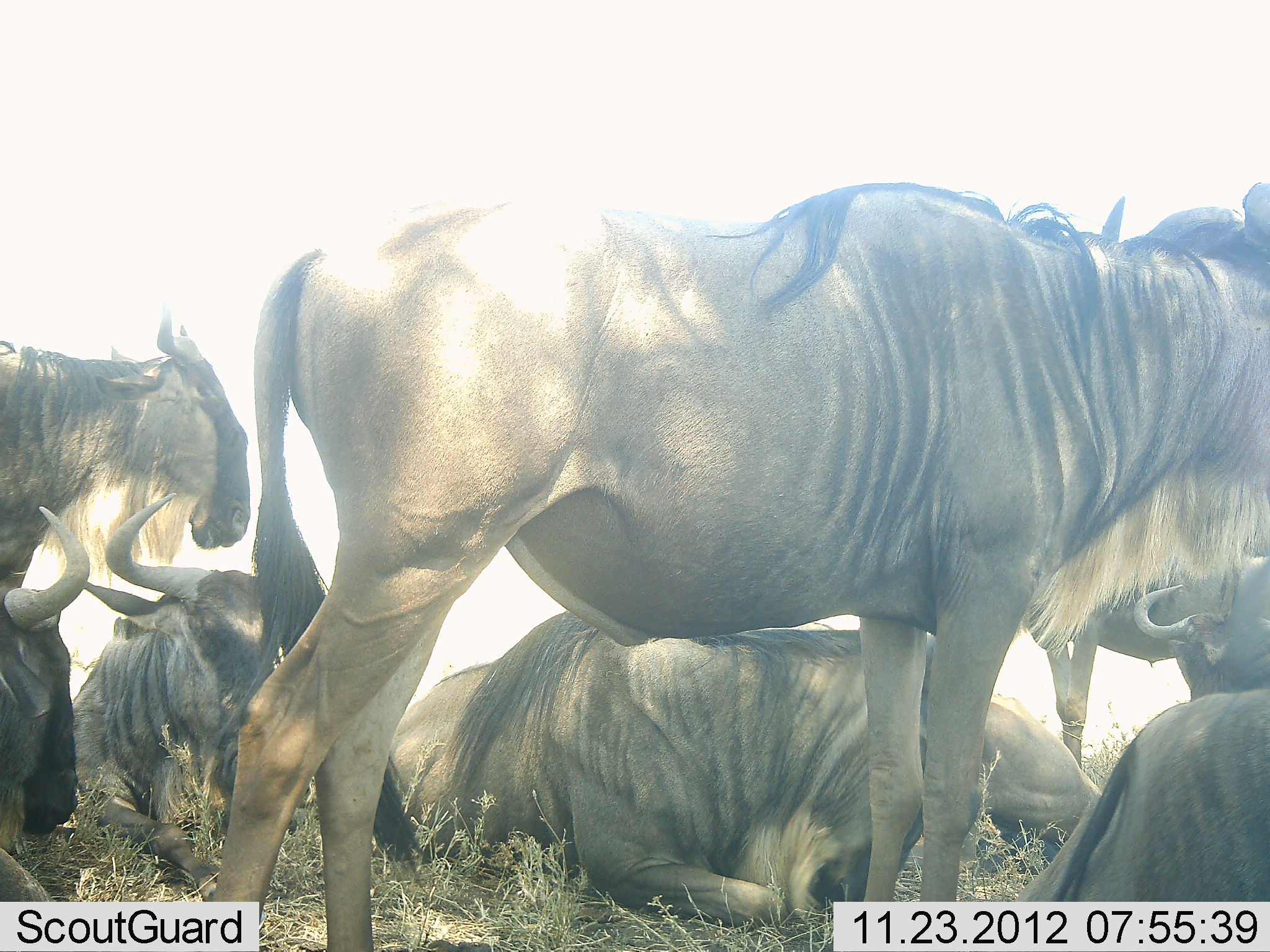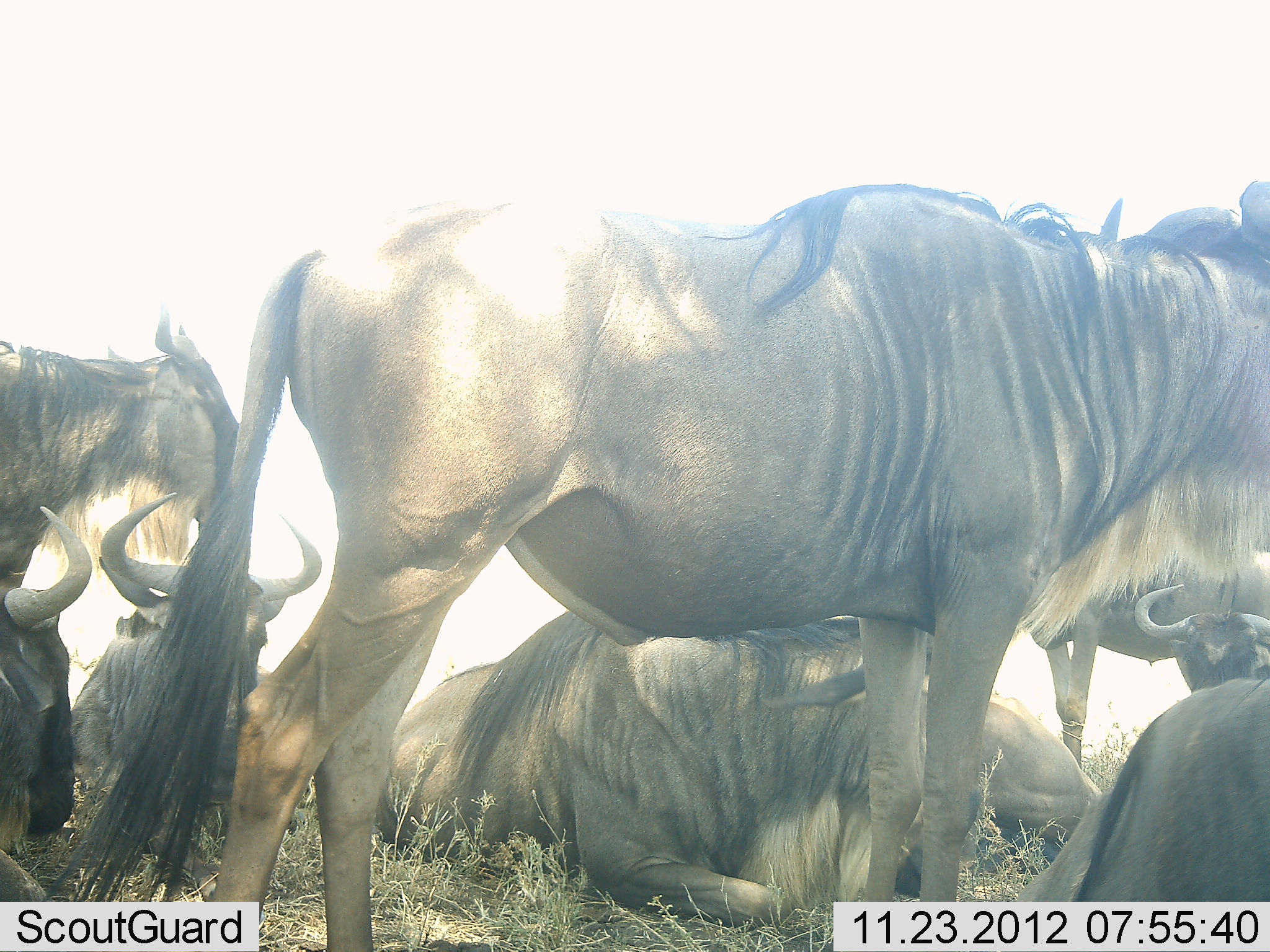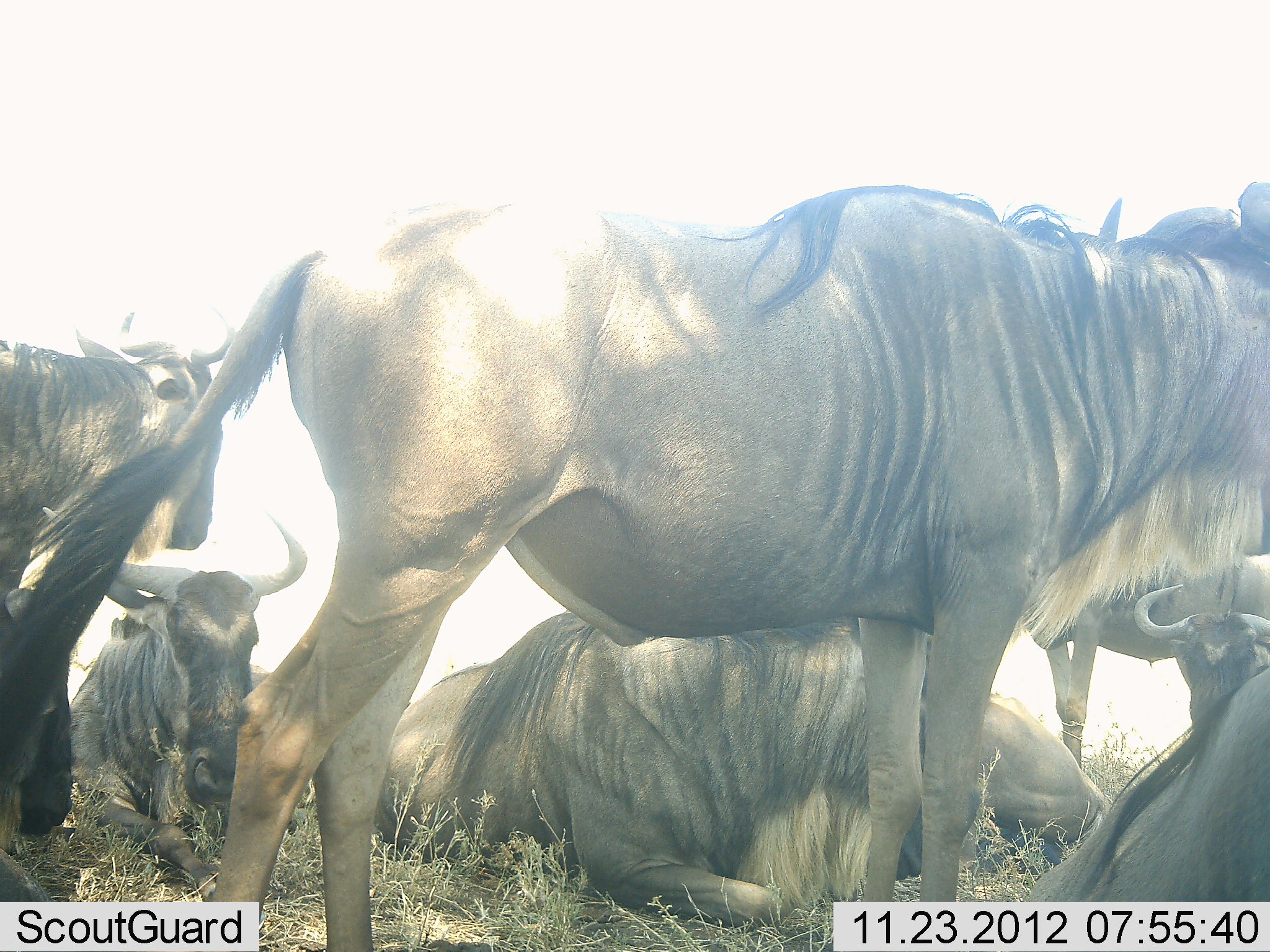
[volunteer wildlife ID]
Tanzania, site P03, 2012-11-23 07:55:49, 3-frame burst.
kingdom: Animalia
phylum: Chordata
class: Mammalia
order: Artiodactyla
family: Bovidae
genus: Connochaetes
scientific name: Connochaetes taurinus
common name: blue wildebeest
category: wildebeest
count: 9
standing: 90%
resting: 100%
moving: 0%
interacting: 0%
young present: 0%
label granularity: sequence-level